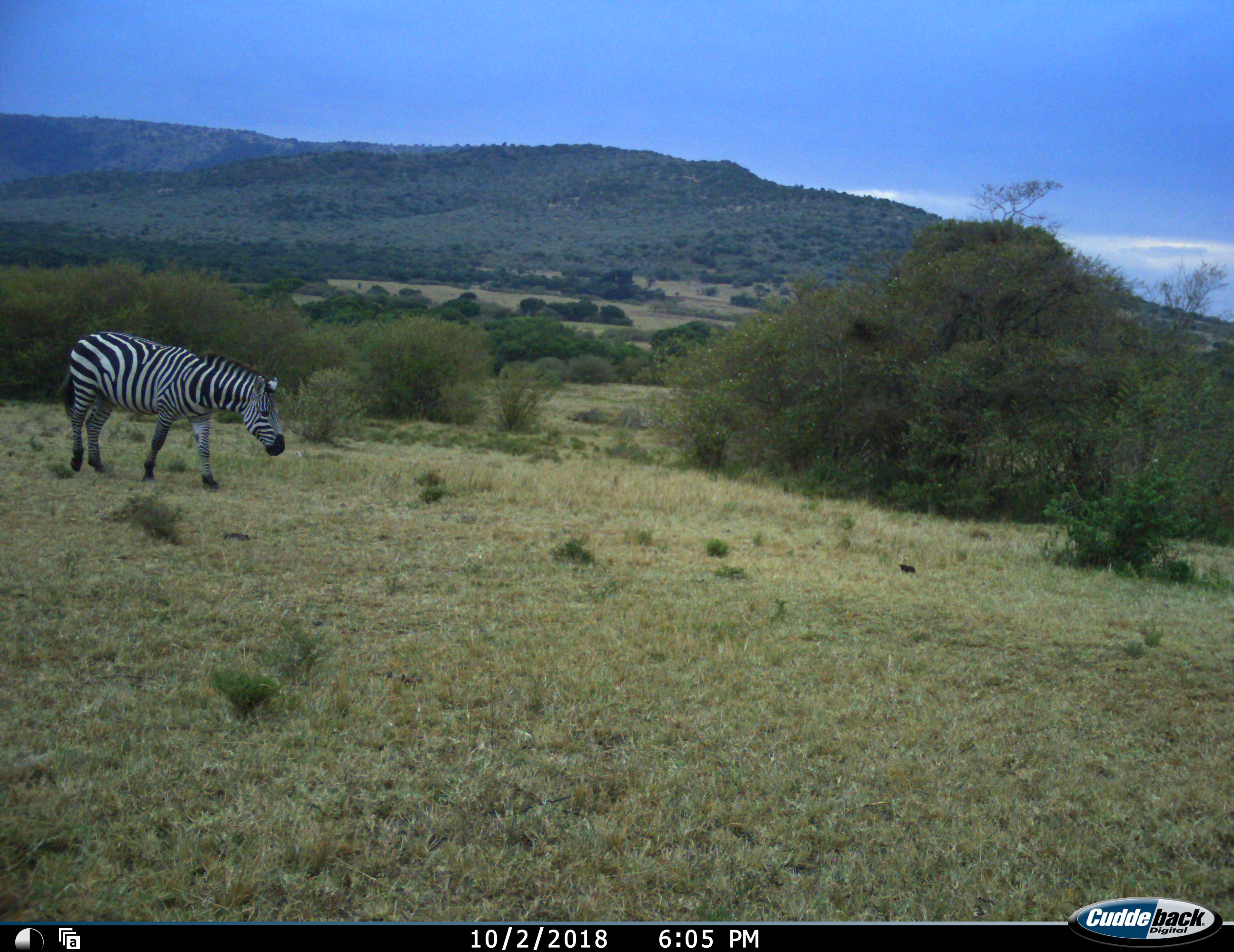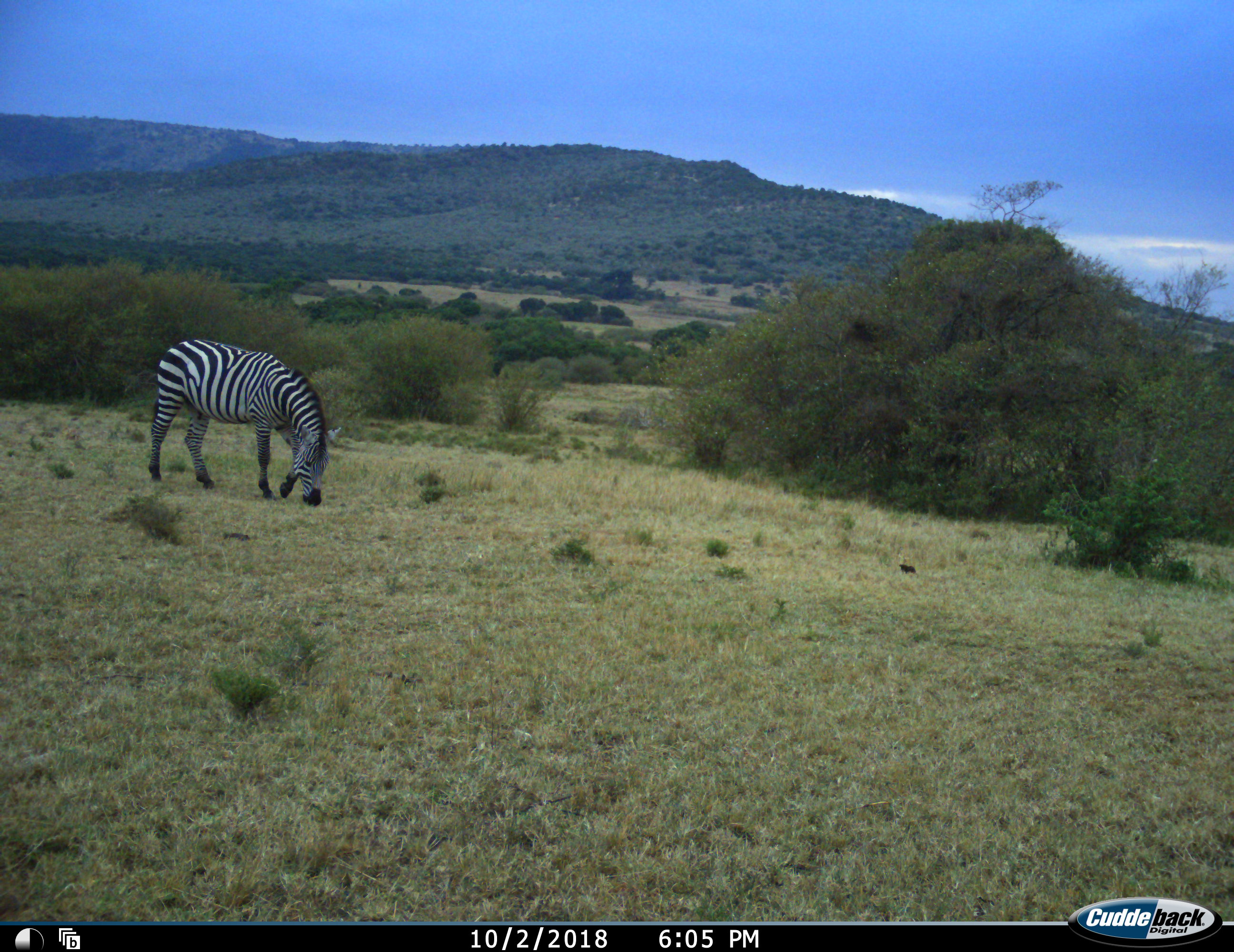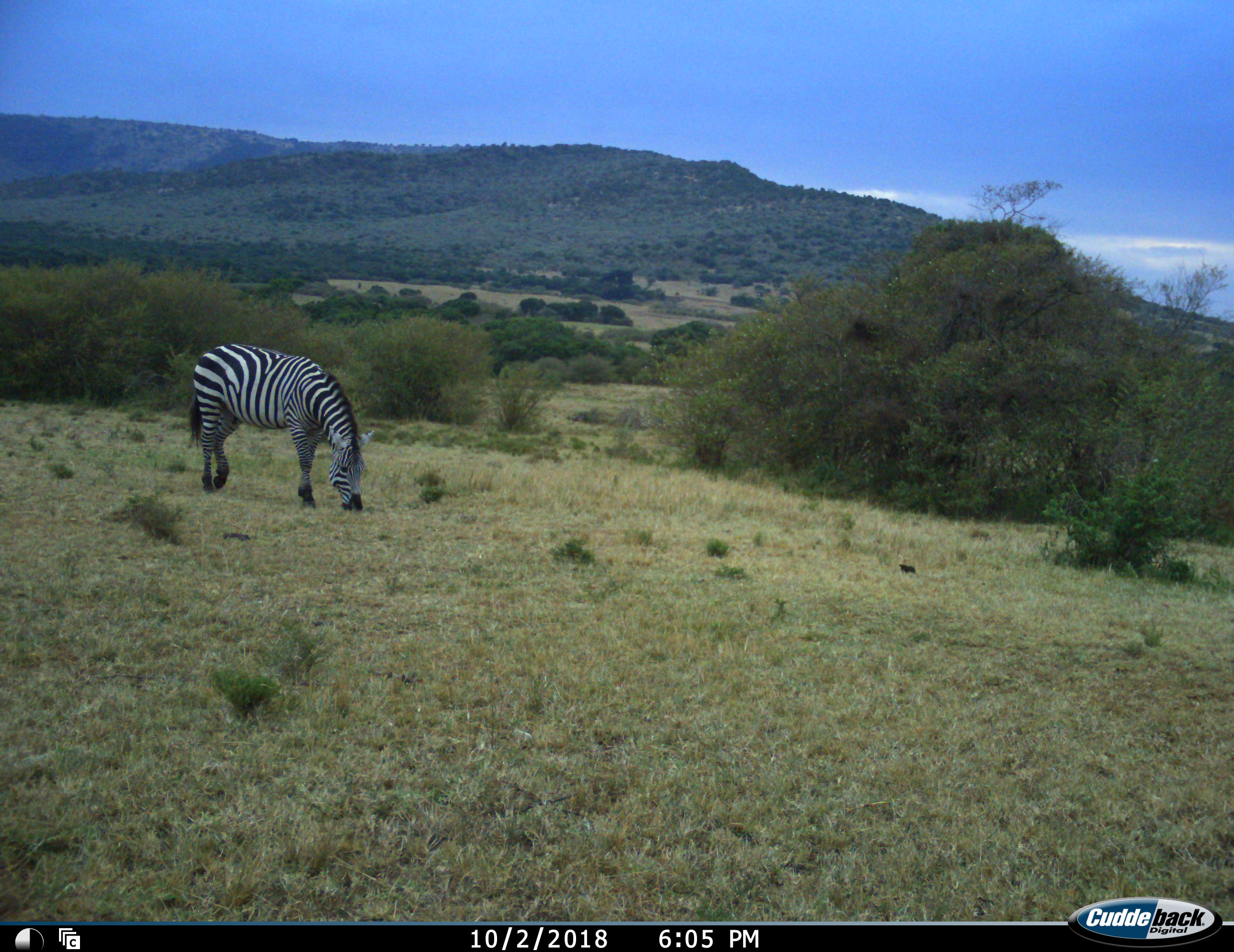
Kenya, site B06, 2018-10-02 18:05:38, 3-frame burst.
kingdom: Animalia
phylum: Chordata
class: Mammalia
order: Perissodactyla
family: Equidae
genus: Equus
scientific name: Equus quagga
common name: plains zebra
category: zebra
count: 1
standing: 10%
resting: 0%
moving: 60%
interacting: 0%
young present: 0%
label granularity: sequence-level